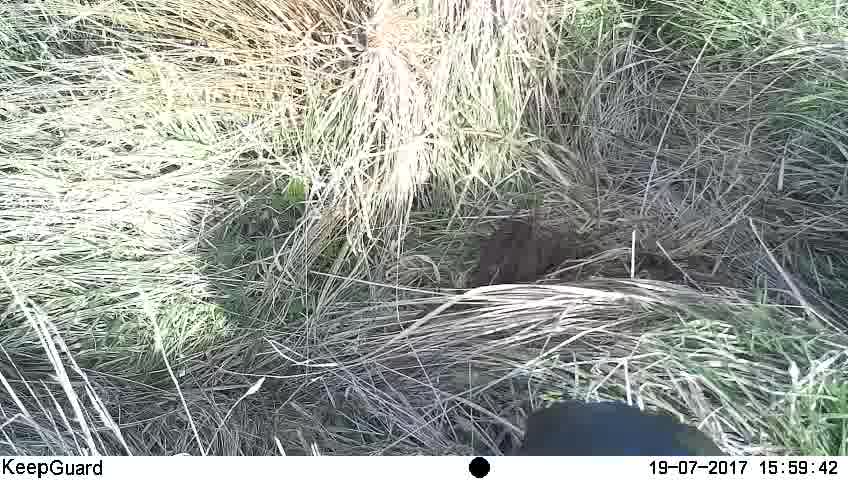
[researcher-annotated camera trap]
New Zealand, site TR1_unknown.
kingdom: Animalia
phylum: Chordata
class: Aves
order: Gruiformes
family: Rallidae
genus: Porphyrio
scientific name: Porphyrio mantelli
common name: takahe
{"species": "takahe (Porphyrio mantelli)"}